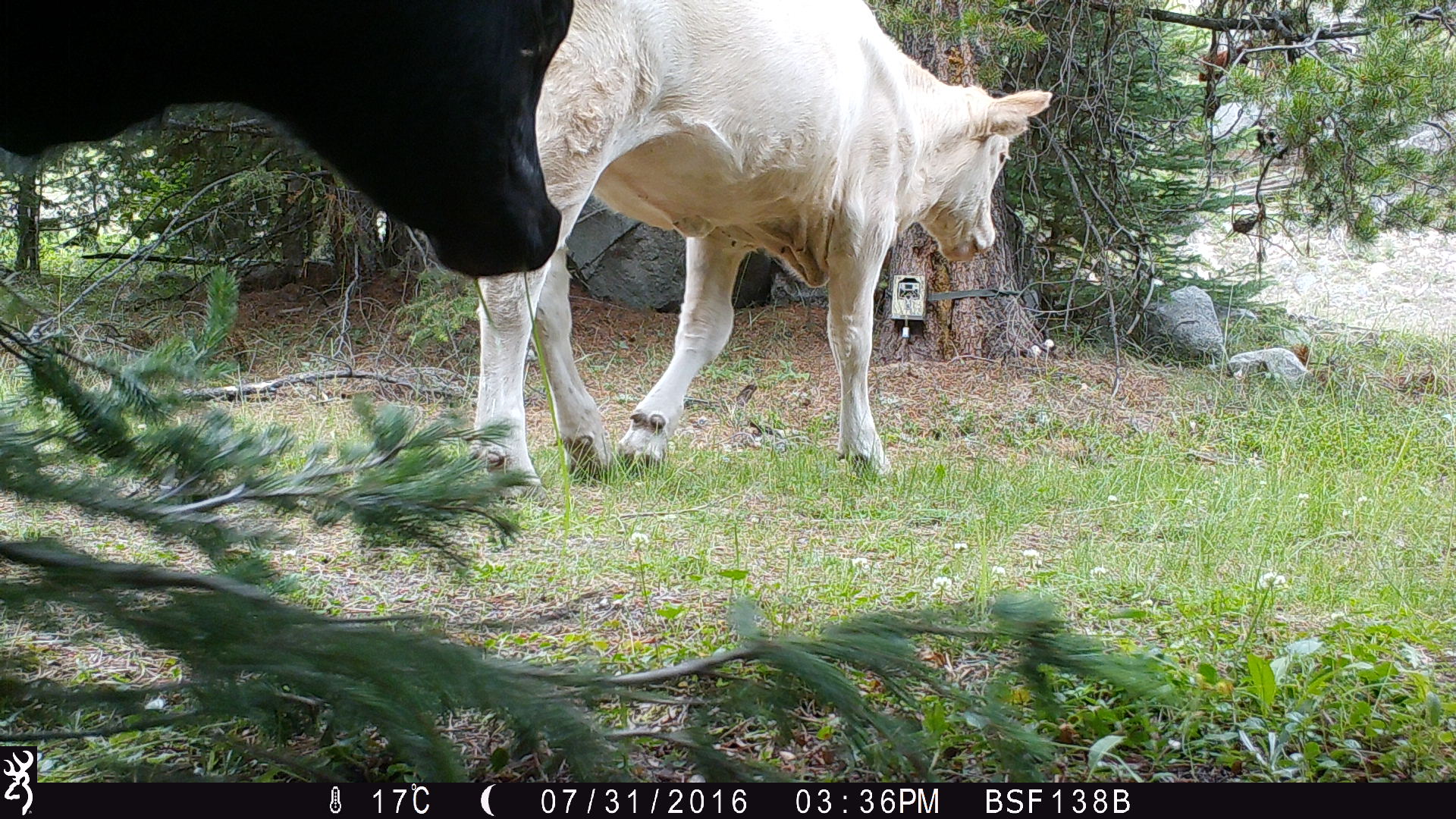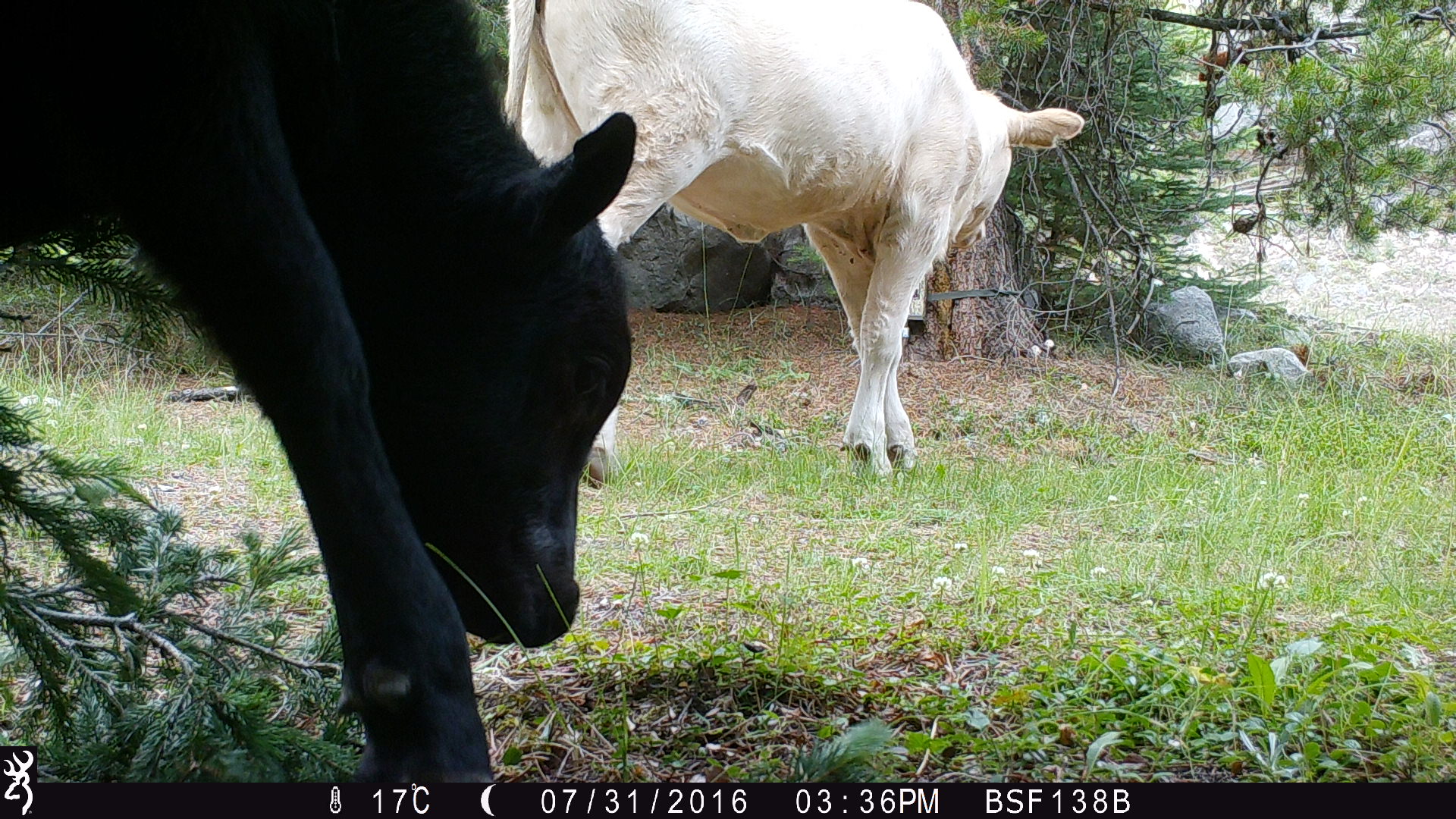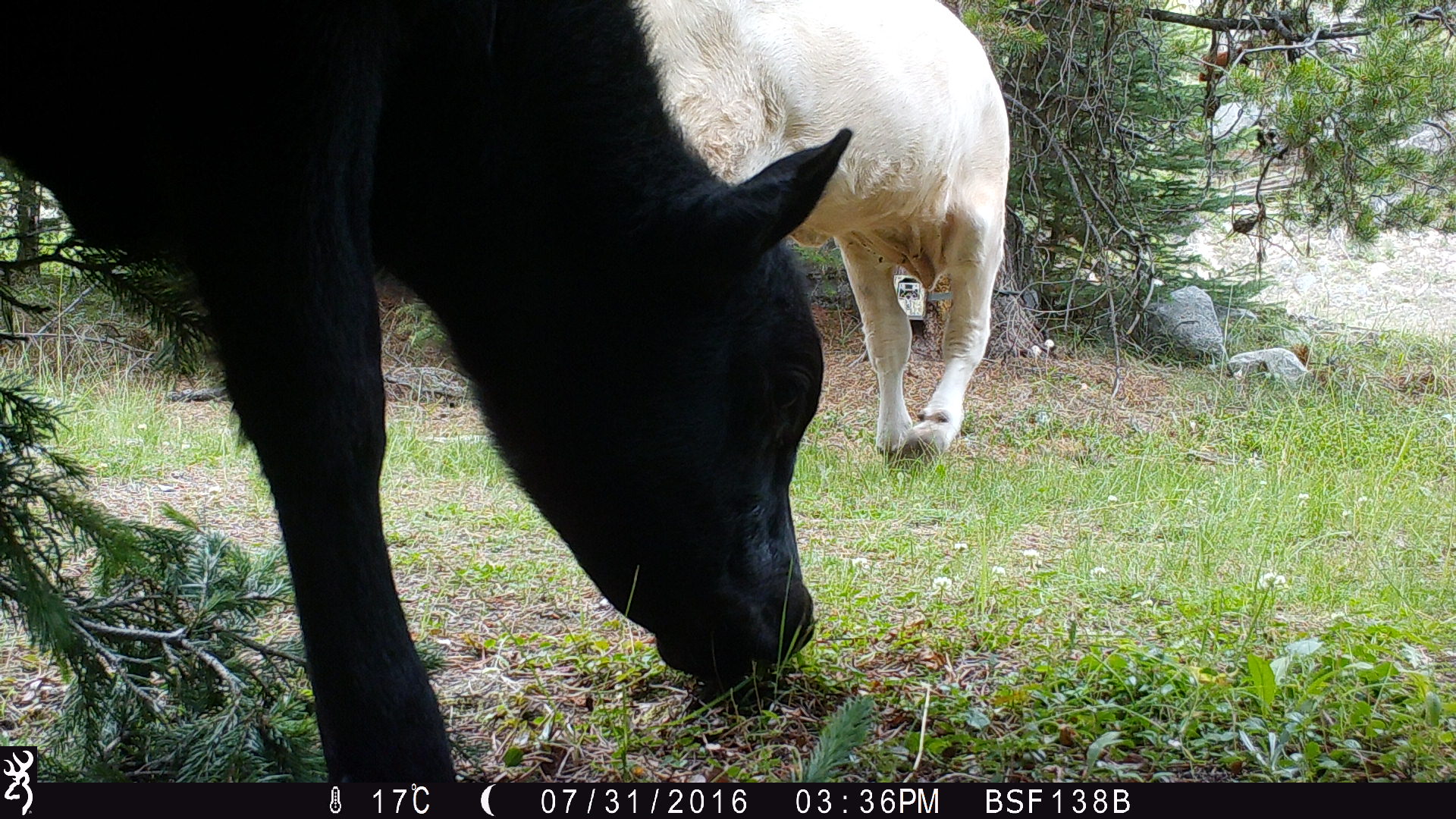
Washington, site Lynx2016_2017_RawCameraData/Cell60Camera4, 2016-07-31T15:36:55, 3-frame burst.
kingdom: Animalia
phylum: Chordata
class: Mammalia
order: Artiodactyla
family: Bovidae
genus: Bos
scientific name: Bos taurus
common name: domestic cattle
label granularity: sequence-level